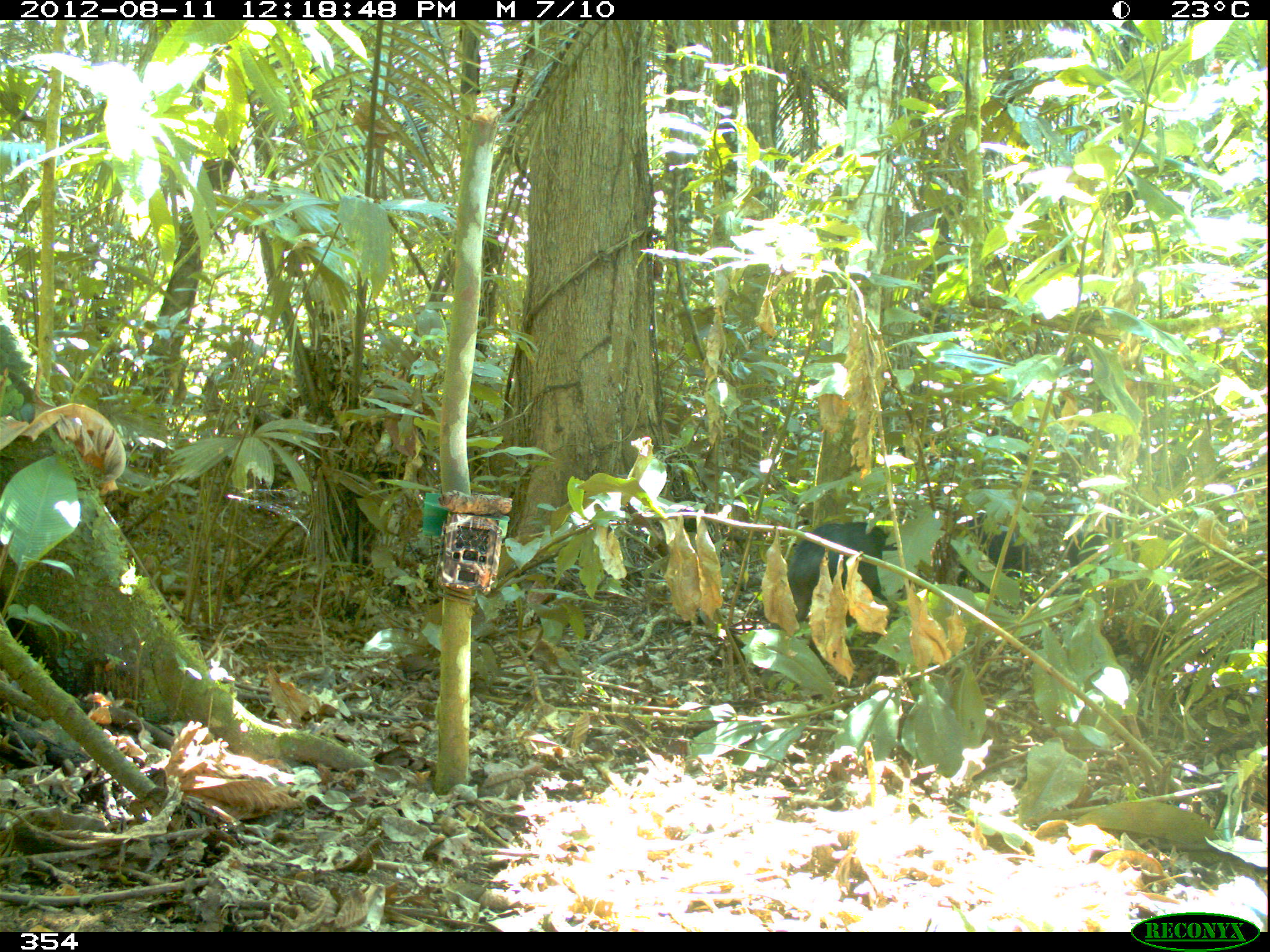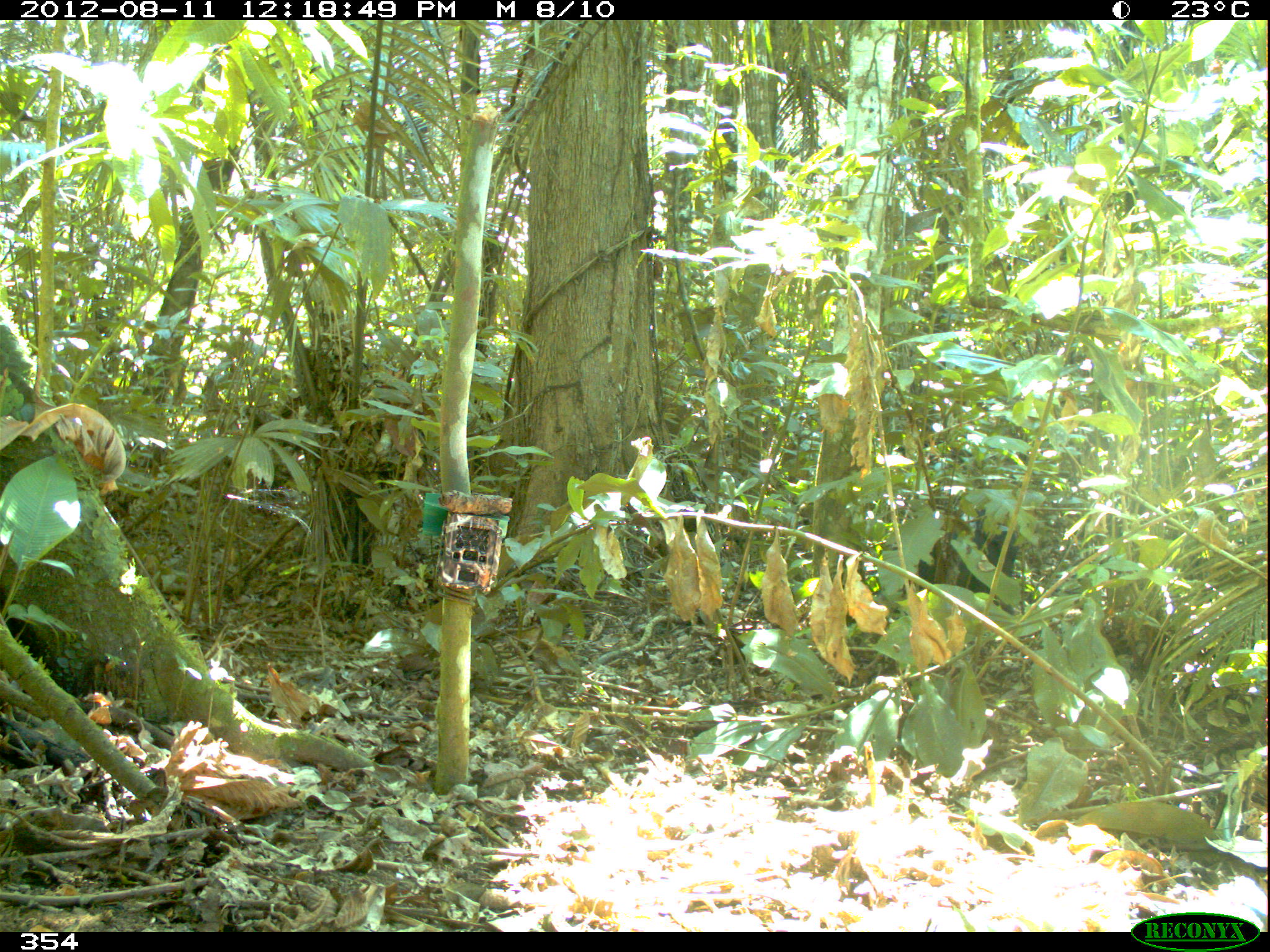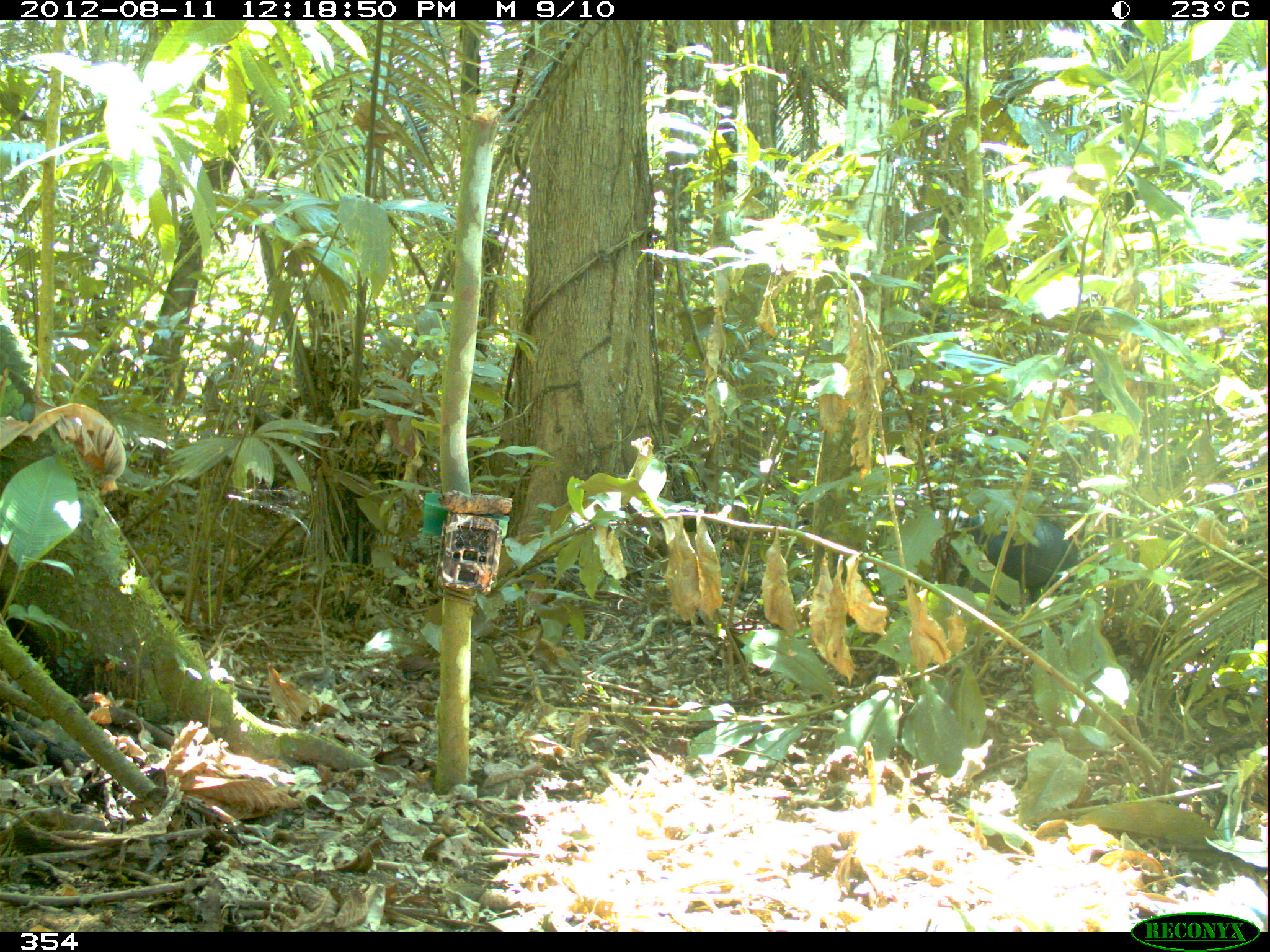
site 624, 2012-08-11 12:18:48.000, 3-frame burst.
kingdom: Animalia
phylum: Chordata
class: Mammalia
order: Artiodactyla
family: Tayassuidae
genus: Tayassu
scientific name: Tayassu pecari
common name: white-lipped peccary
Tayassu pecari (white-lipped peccary).